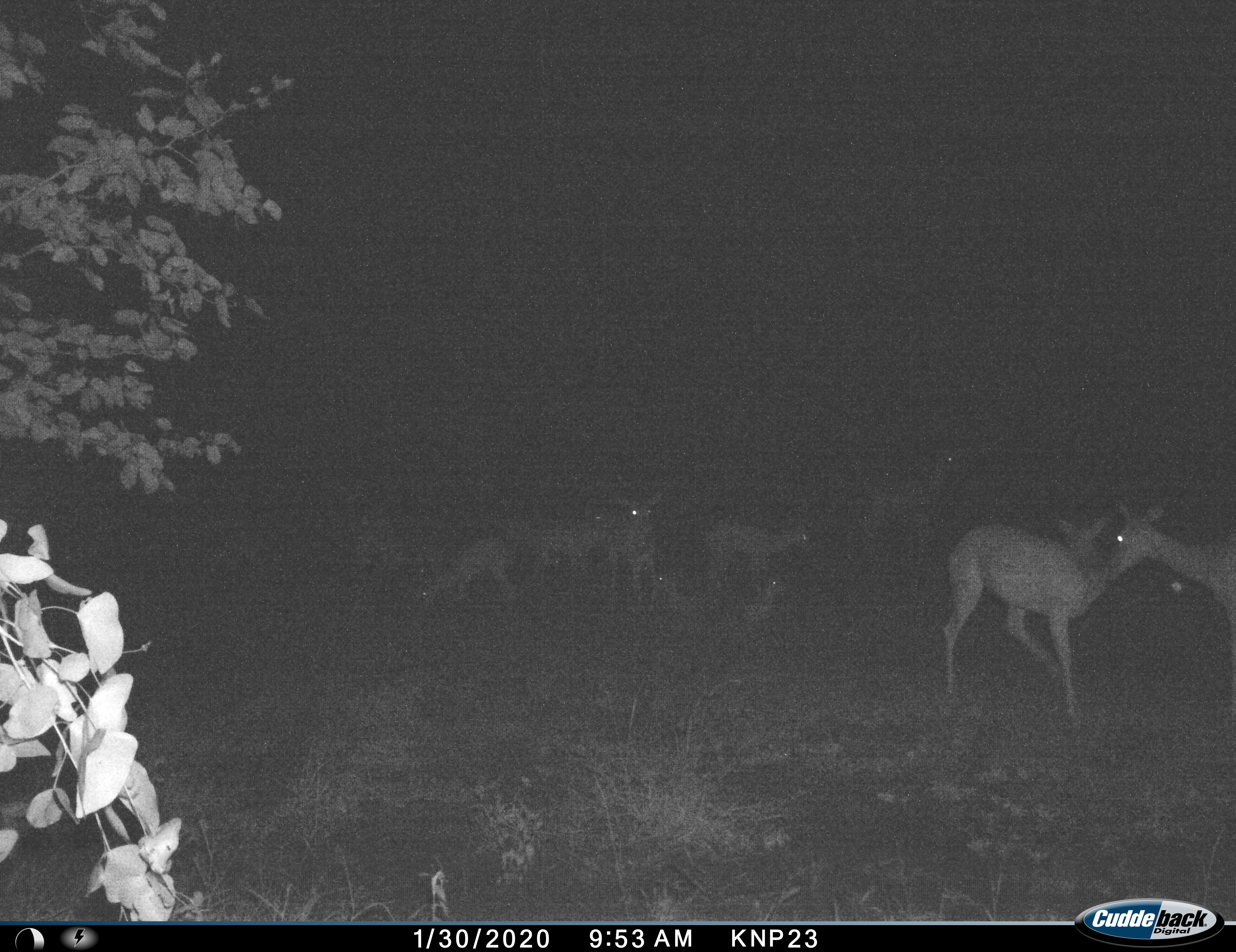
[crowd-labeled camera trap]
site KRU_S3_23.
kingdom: Animalia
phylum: Chordata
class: Mammalia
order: Artiodactyla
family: Bovidae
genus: Aepyceros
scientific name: Aepyceros melampus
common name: impala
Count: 11-50.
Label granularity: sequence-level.